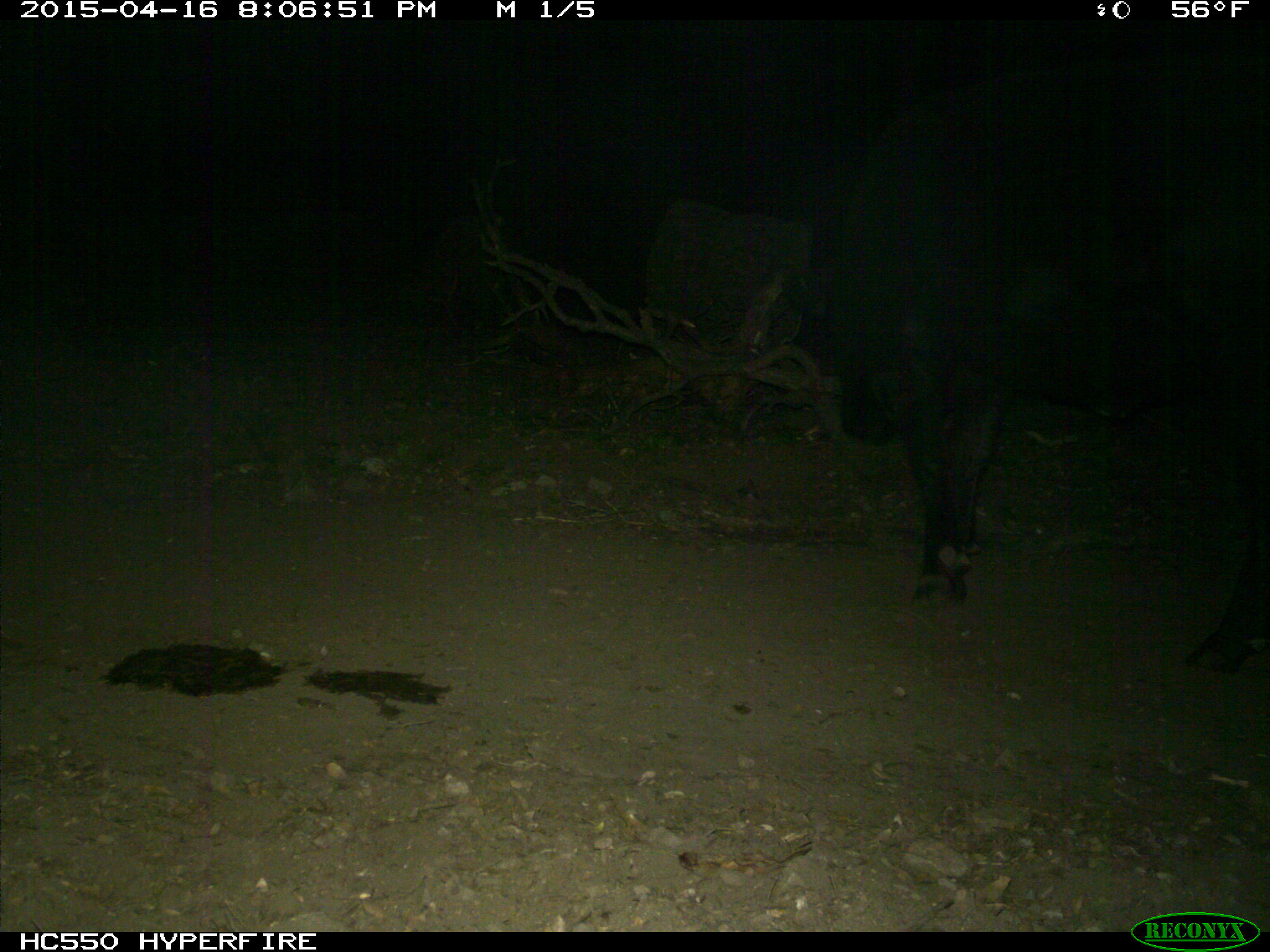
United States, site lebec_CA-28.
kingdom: Animalia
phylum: Chordata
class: Mammalia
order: Artiodactyla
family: Bovidae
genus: Bos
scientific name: Bos taurus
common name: domestic cow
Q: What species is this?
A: Bos taurus (domestic cow).